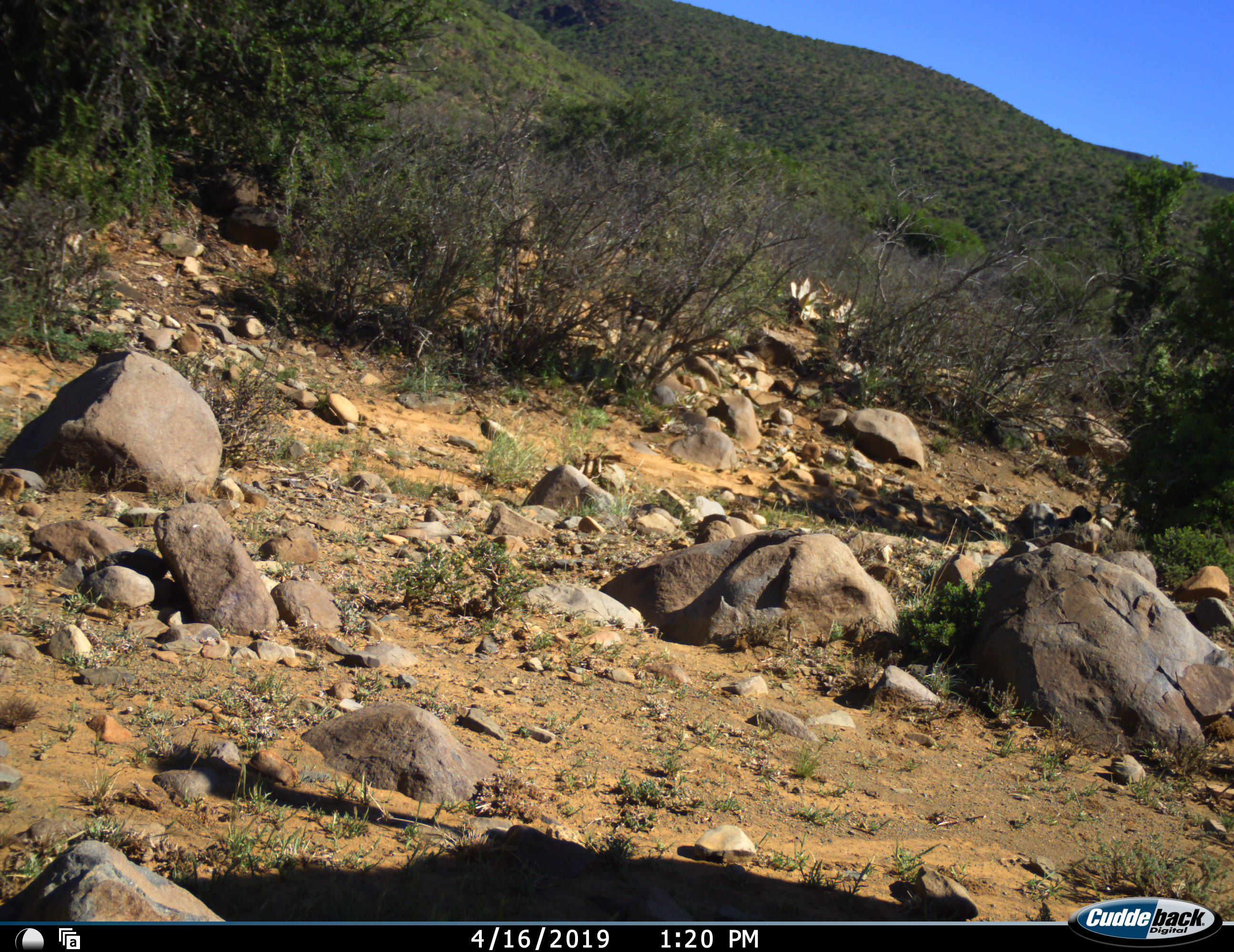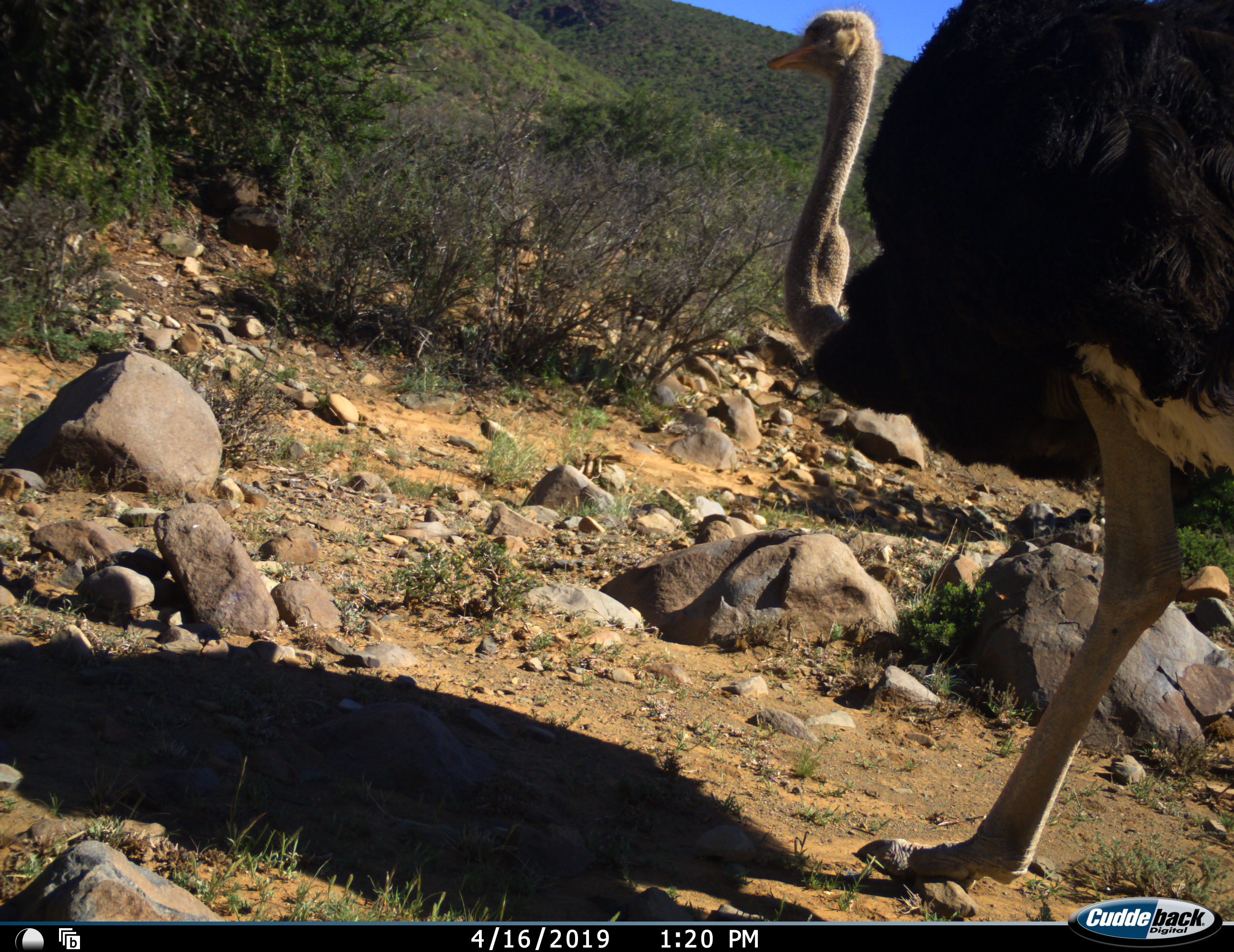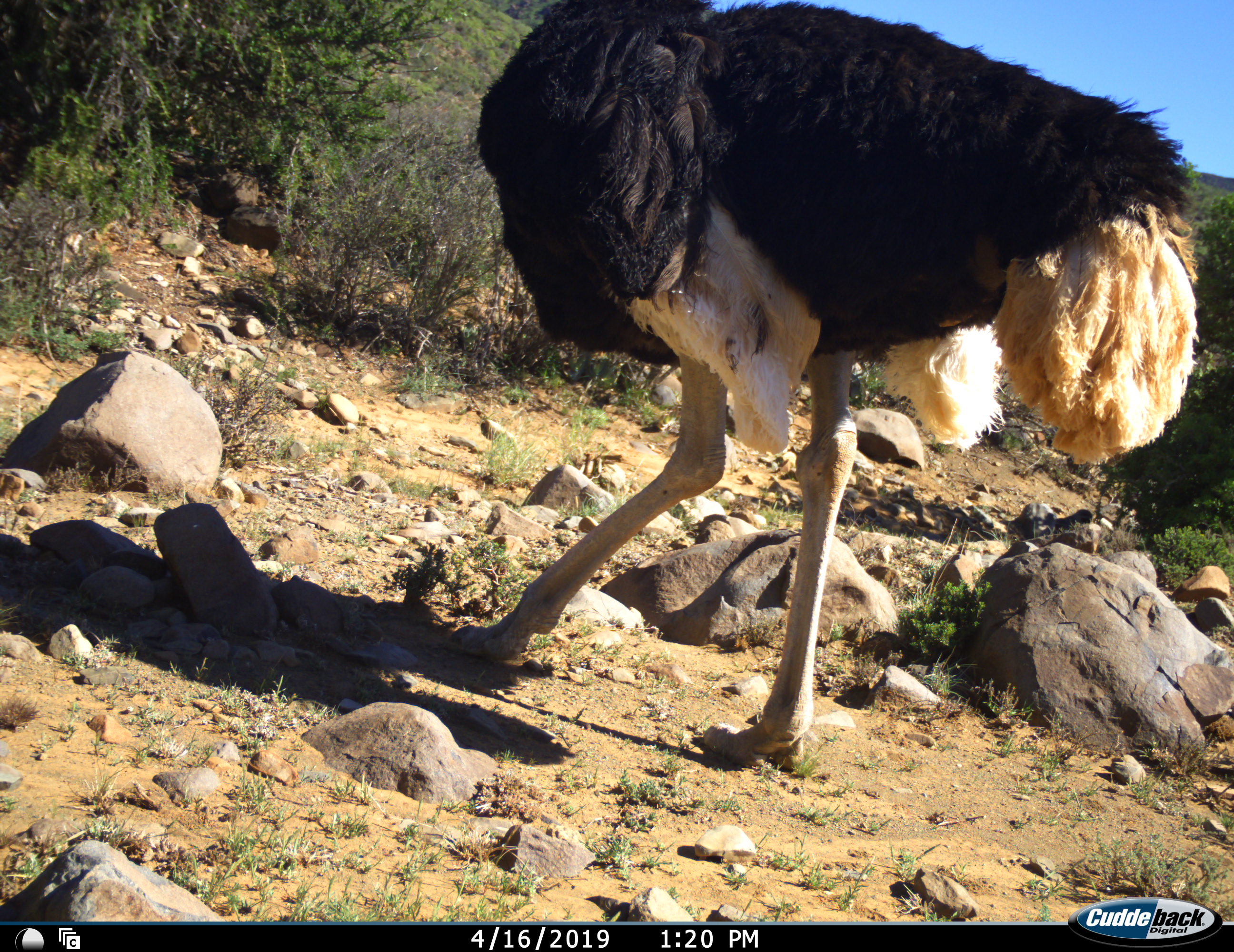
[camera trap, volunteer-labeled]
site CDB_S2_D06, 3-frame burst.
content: unidentified animal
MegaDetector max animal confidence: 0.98